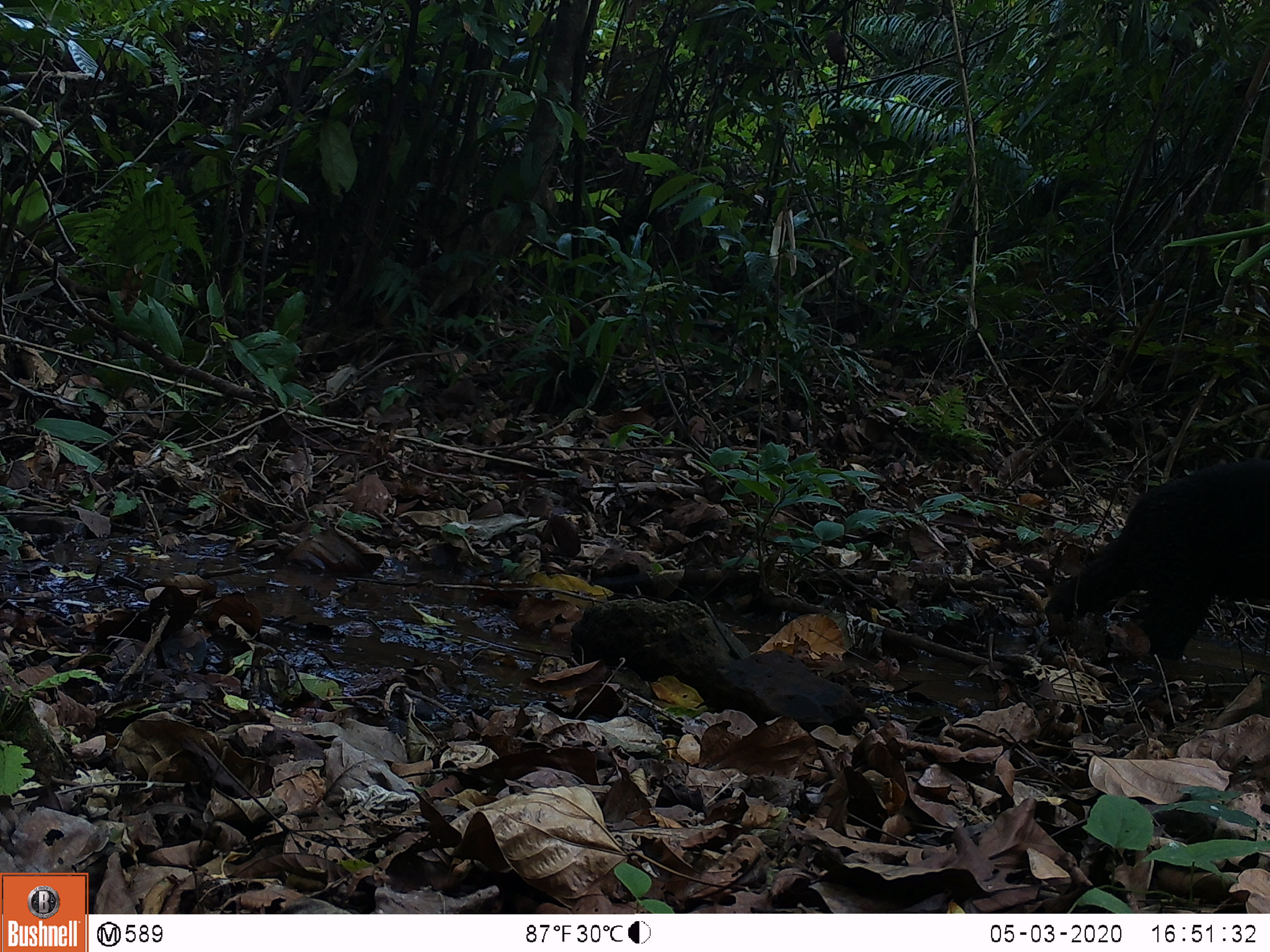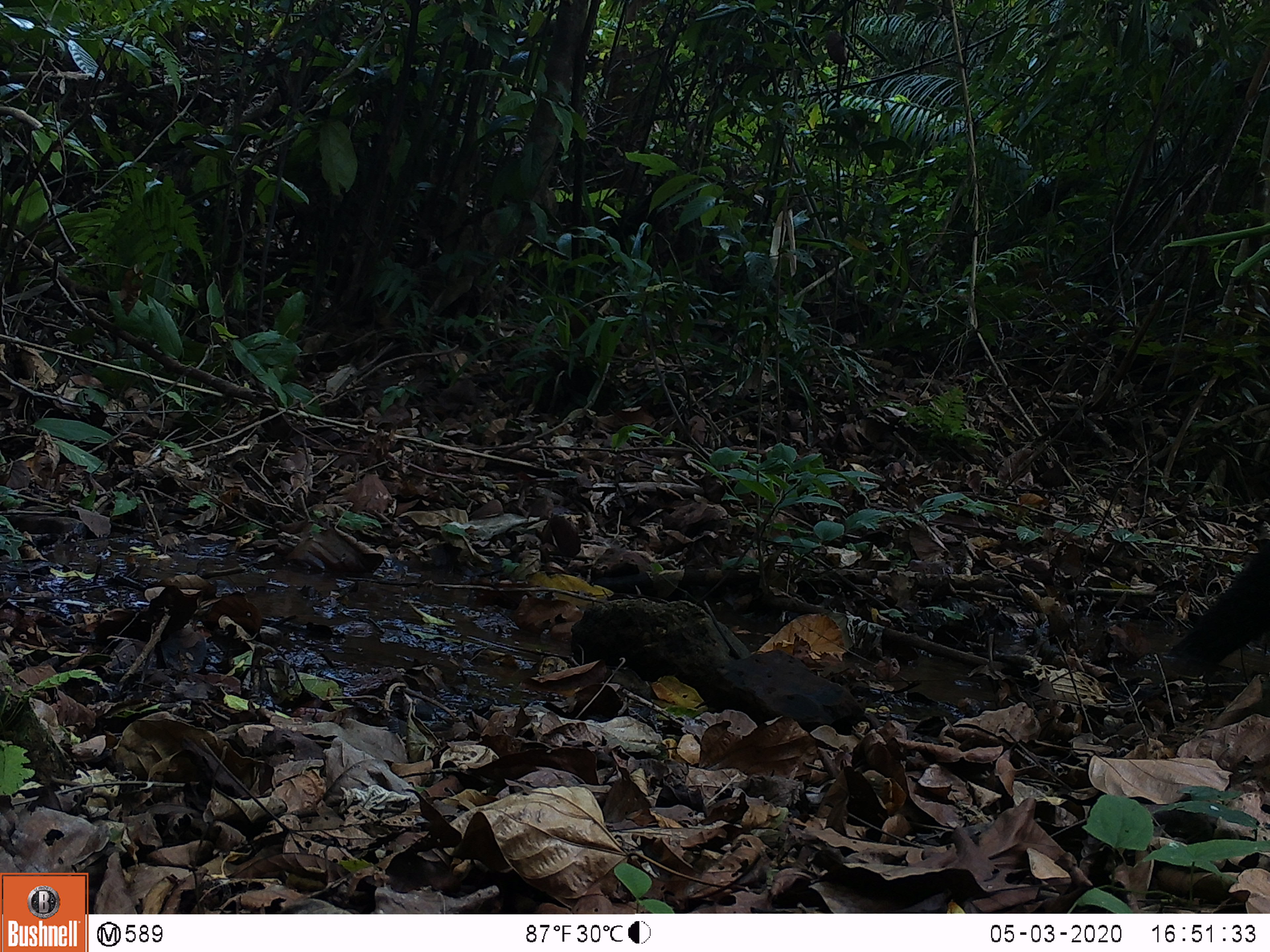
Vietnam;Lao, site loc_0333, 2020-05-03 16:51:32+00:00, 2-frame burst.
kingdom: Animalia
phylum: Chordata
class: Mammalia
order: Carnivora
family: Ursidae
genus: Ursus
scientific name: Ursus thibetanus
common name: asian black bear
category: asiatic black bear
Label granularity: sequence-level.